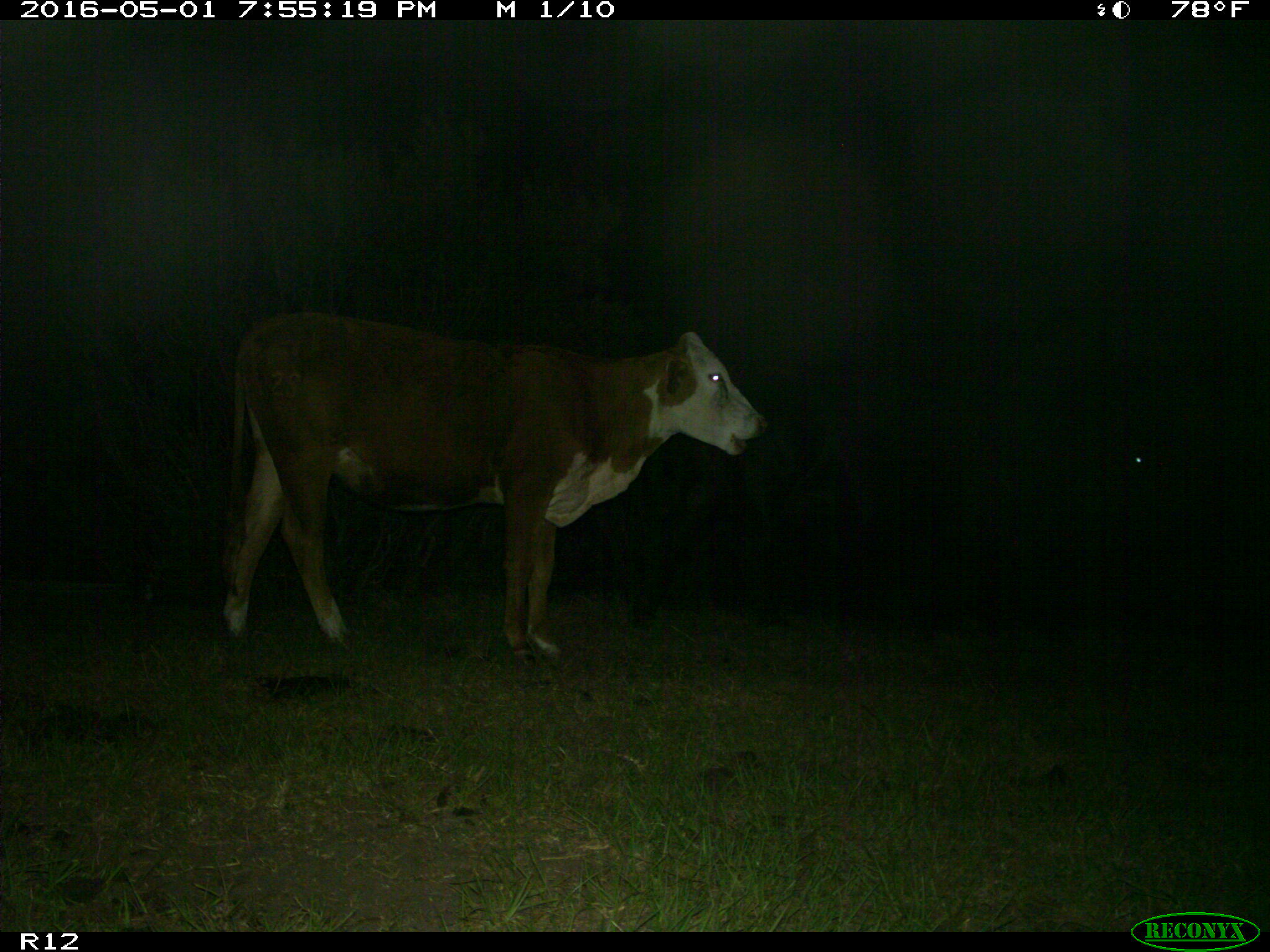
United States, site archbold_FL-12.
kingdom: Animalia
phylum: Chordata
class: Mammalia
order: Artiodactyla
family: Bovidae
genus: Bos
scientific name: Bos taurus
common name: domestic cow